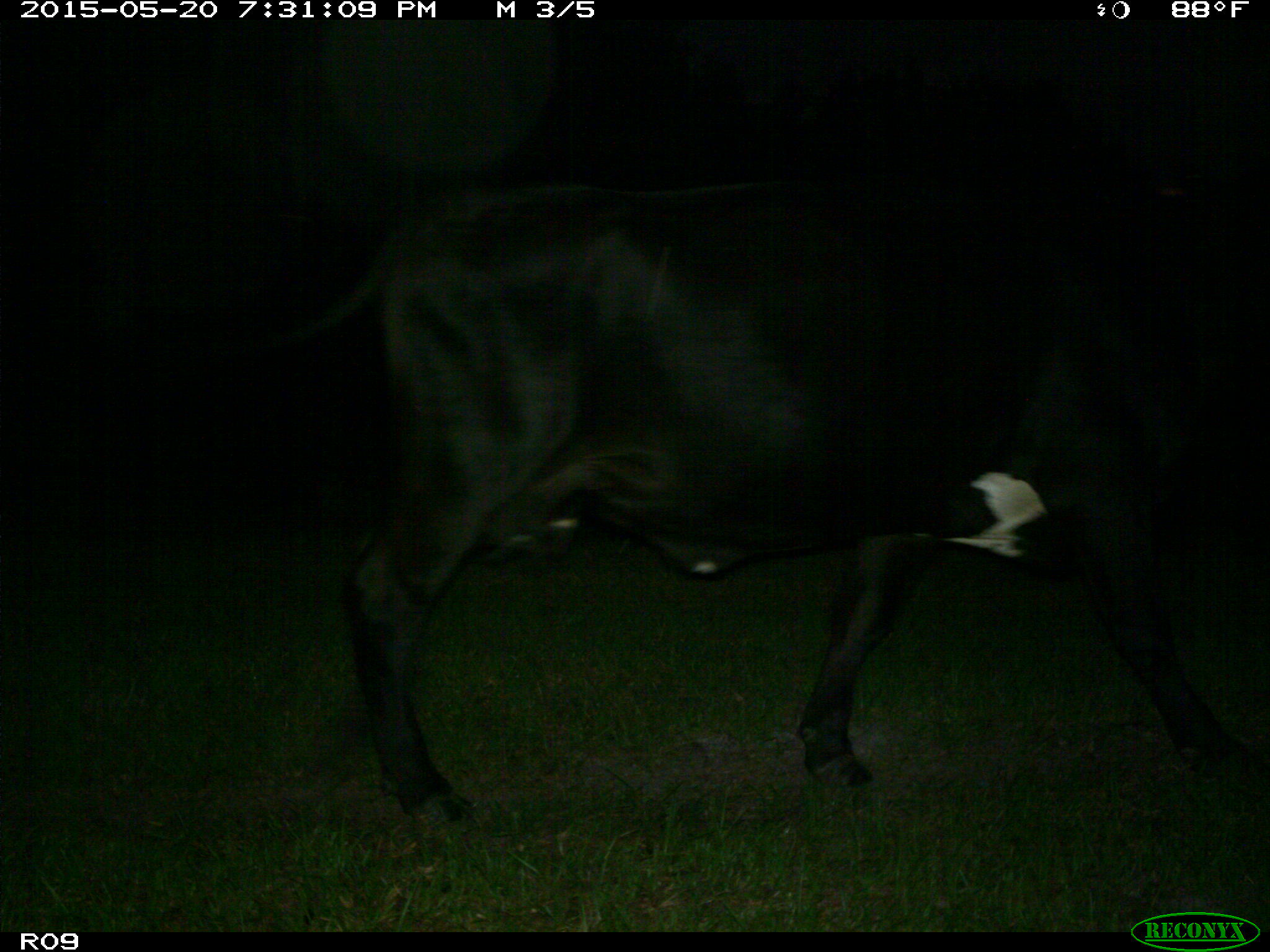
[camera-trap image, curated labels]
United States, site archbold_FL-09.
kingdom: Animalia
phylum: Chordata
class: Mammalia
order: Artiodactyla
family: Bovidae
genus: Bos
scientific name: Bos taurus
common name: domestic cow